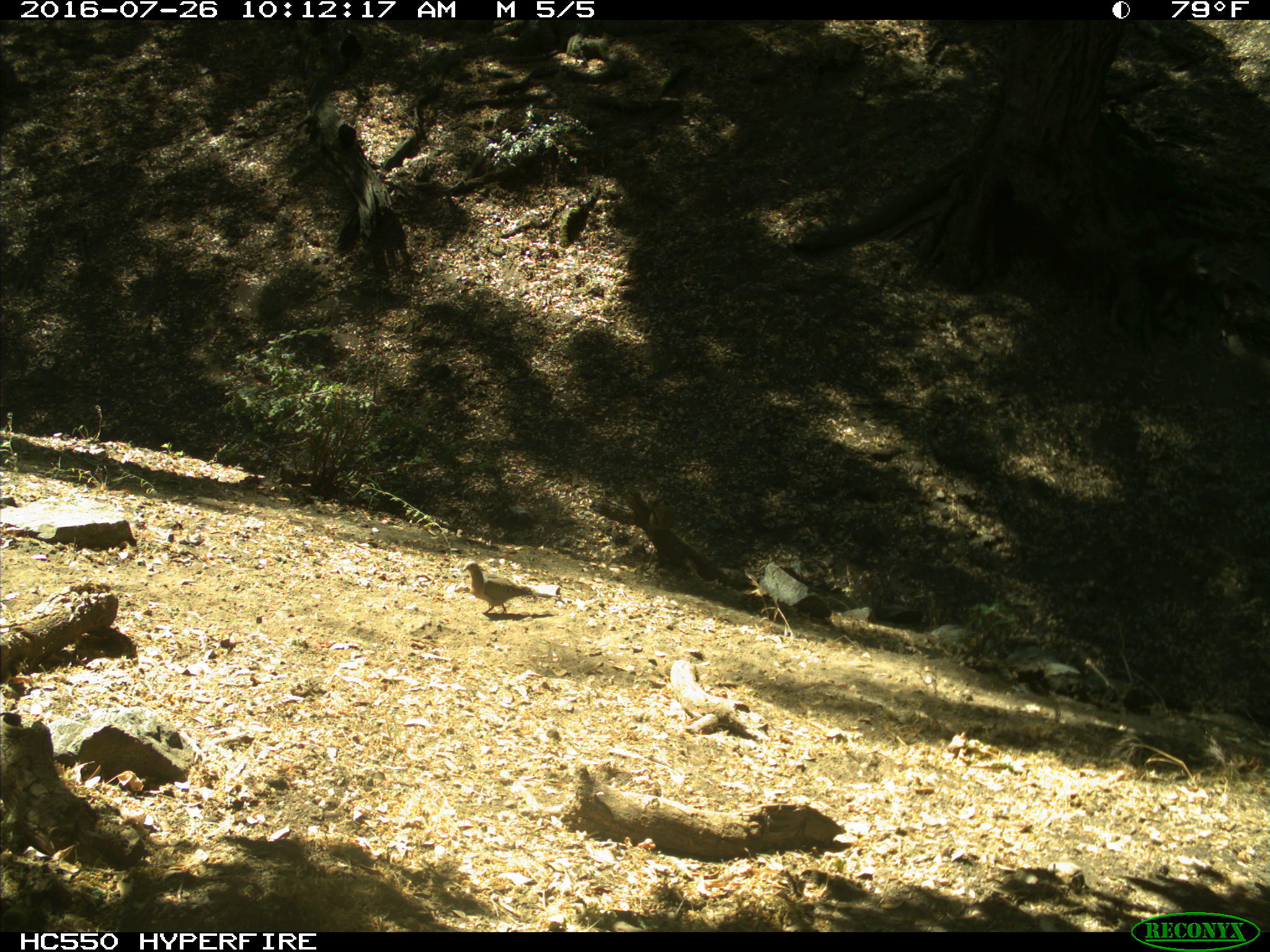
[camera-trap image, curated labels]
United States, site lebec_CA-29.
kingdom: Animalia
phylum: Chordata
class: Aves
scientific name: Aves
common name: birds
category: unidentified bird